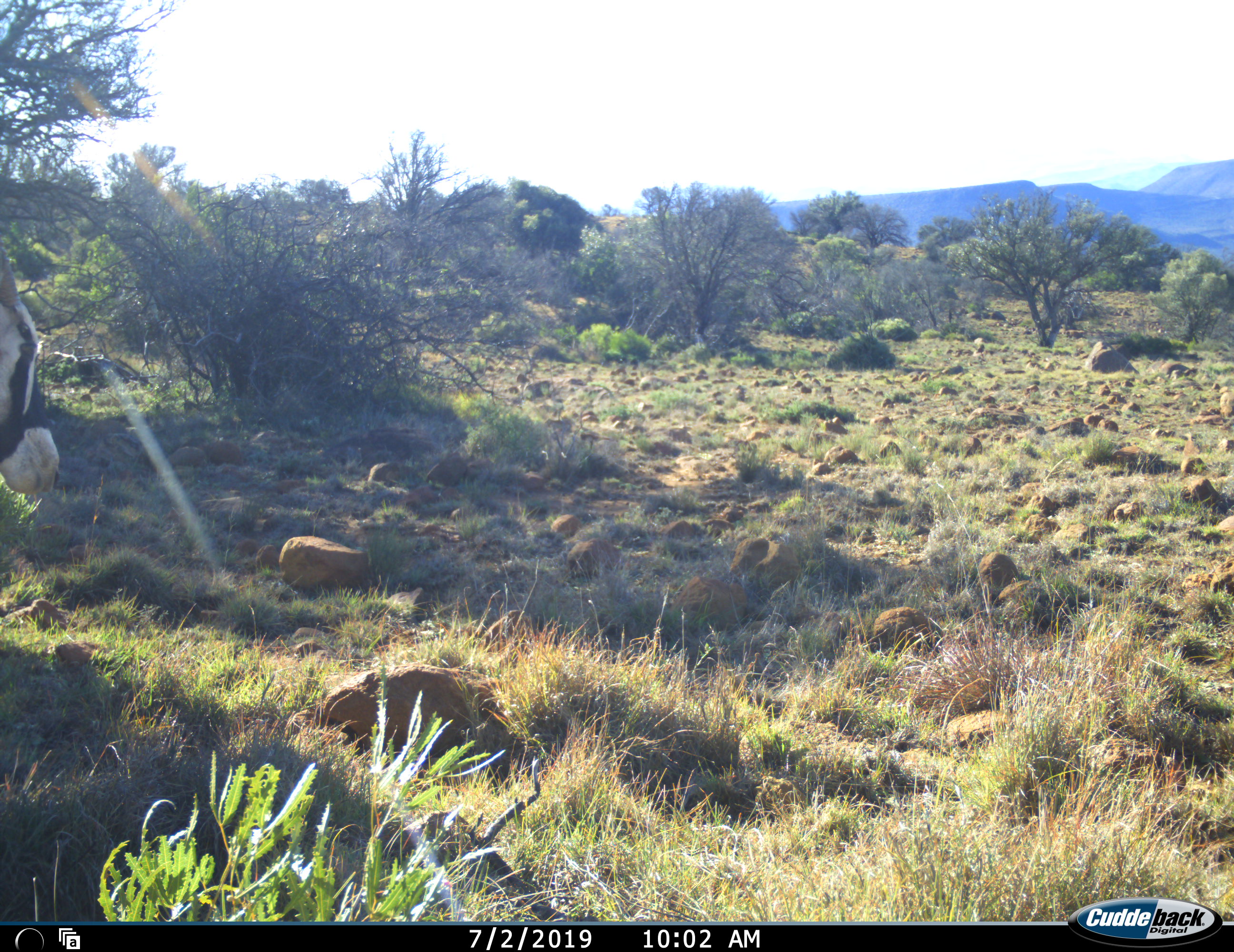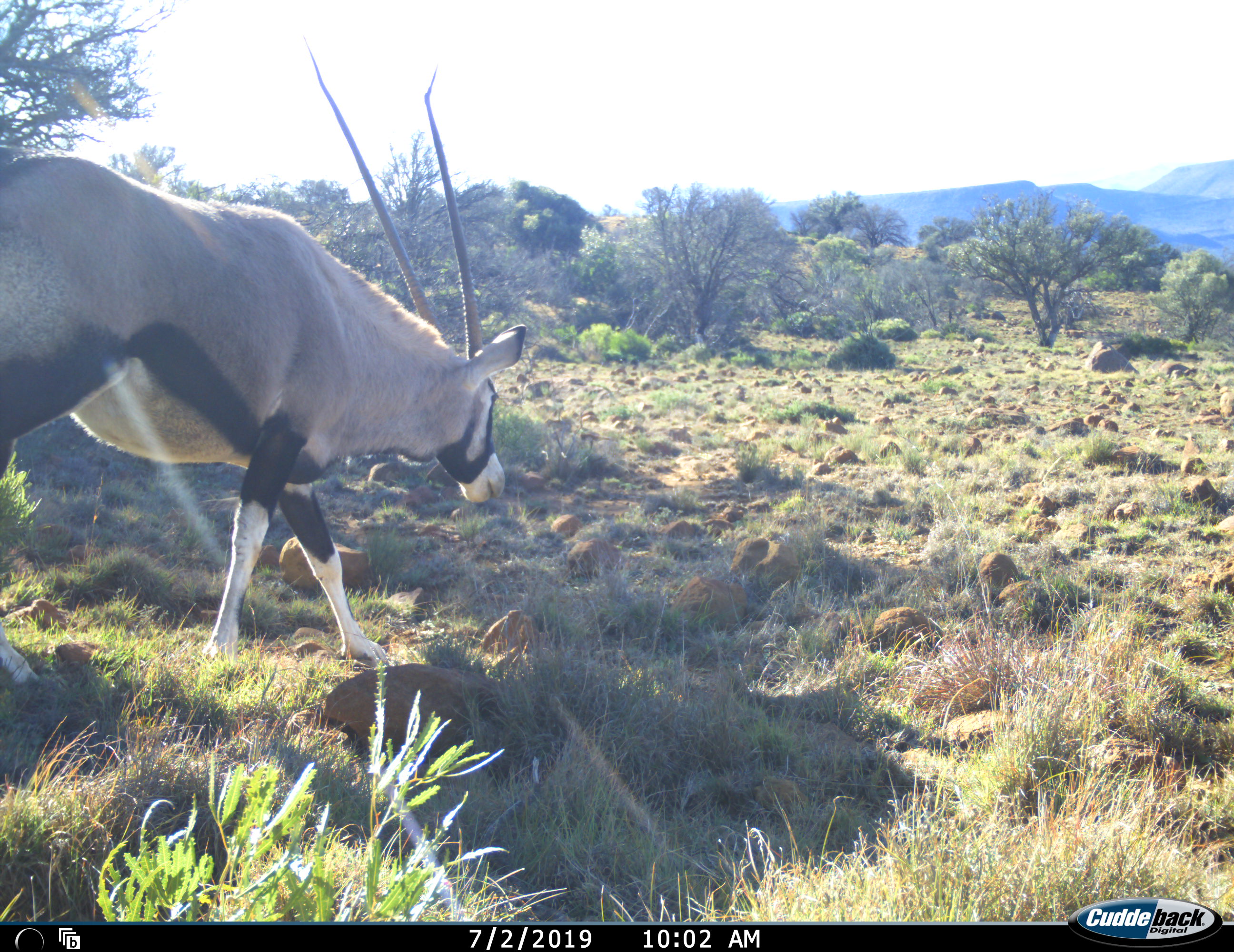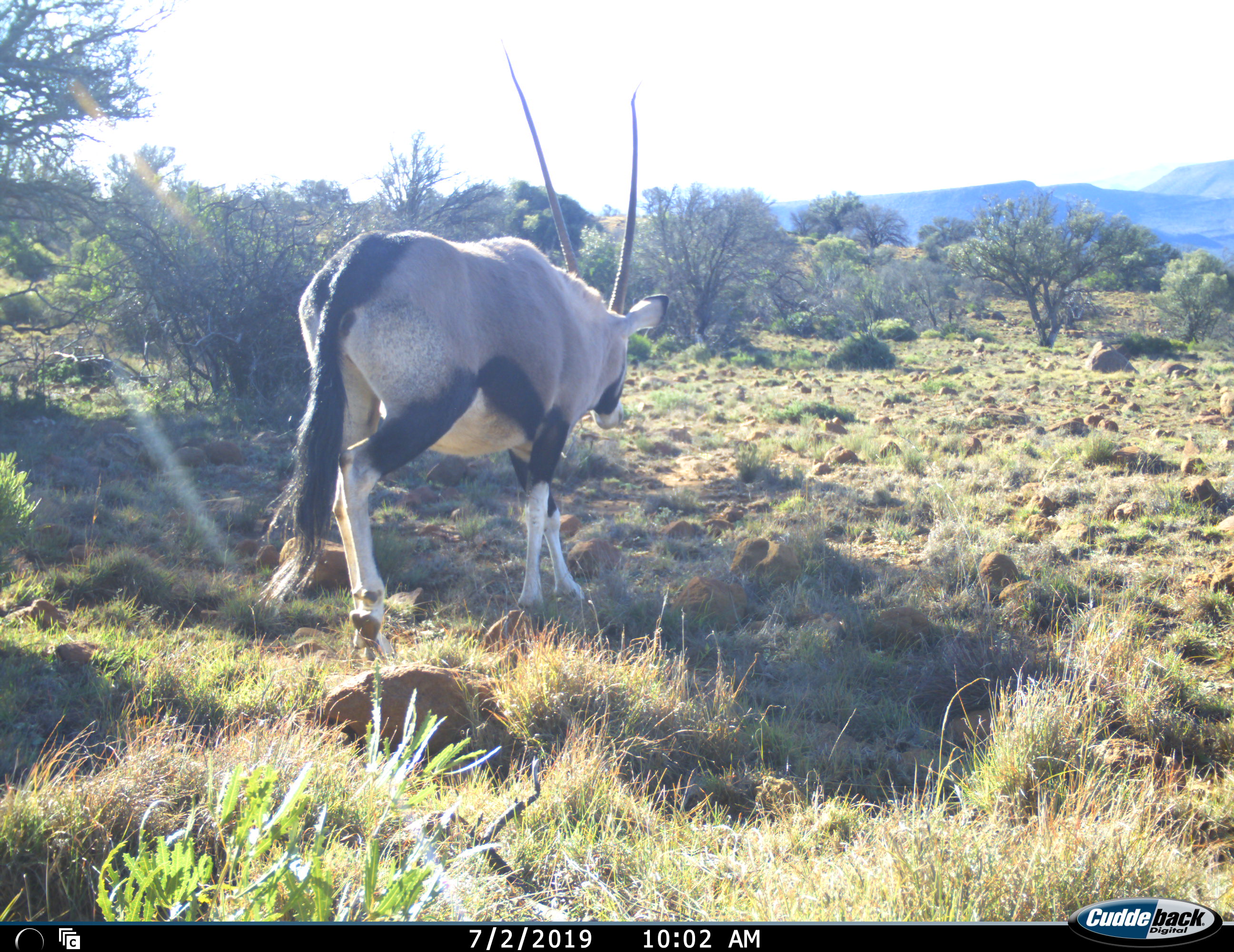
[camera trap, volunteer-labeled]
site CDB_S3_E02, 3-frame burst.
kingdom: Animalia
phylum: Chordata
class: Mammalia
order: Artiodactyla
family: Bovidae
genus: Oryx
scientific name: Oryx gazella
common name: gemsbok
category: oryx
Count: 1.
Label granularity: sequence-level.